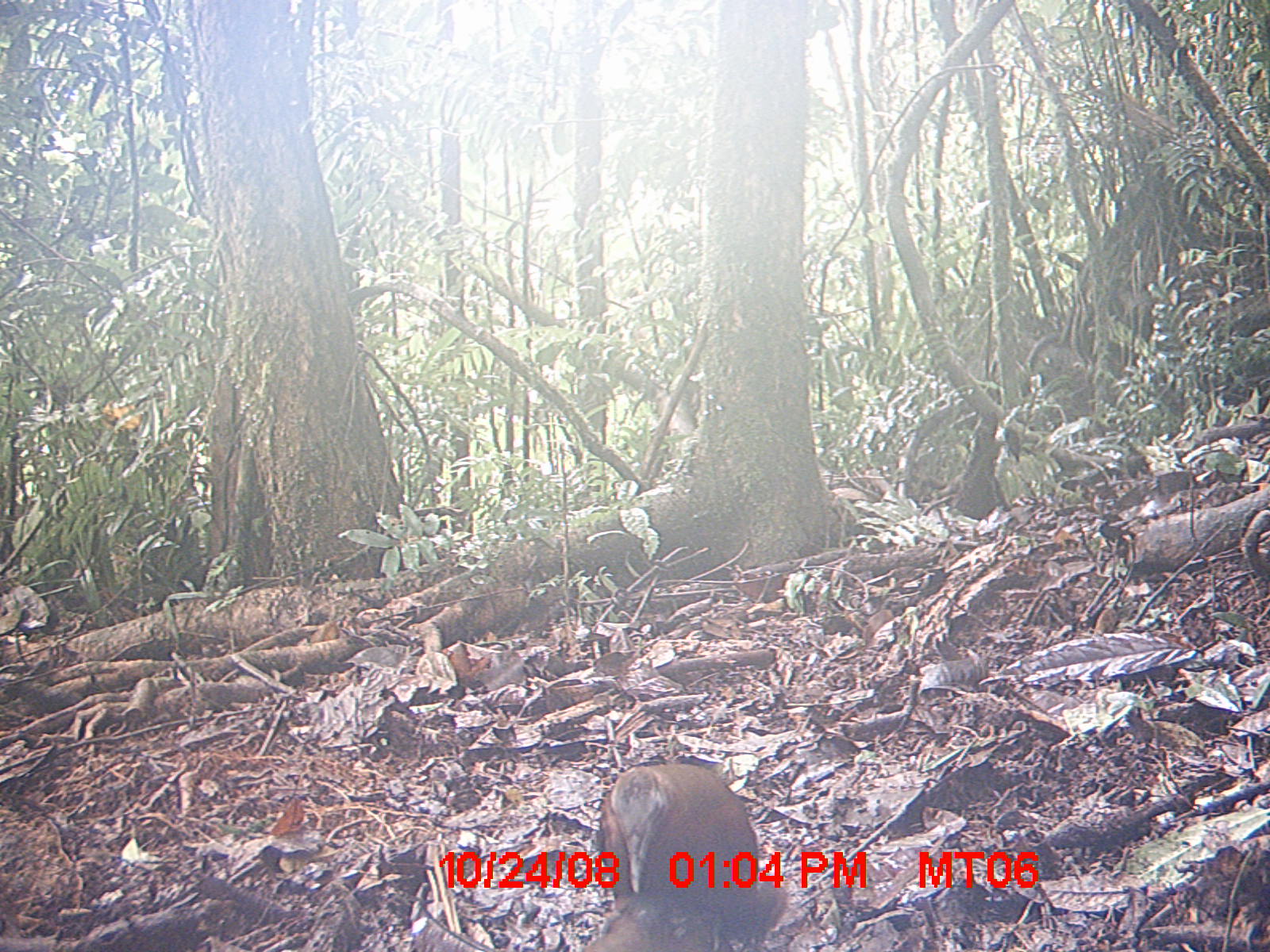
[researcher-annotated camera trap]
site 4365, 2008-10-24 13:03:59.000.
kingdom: Animalia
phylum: Chordata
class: Aves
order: Gruiformes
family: Sarothruridae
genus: Mentocrex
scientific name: Mentocrex kioloides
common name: madagascar wood rail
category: canirallus kioloides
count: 2